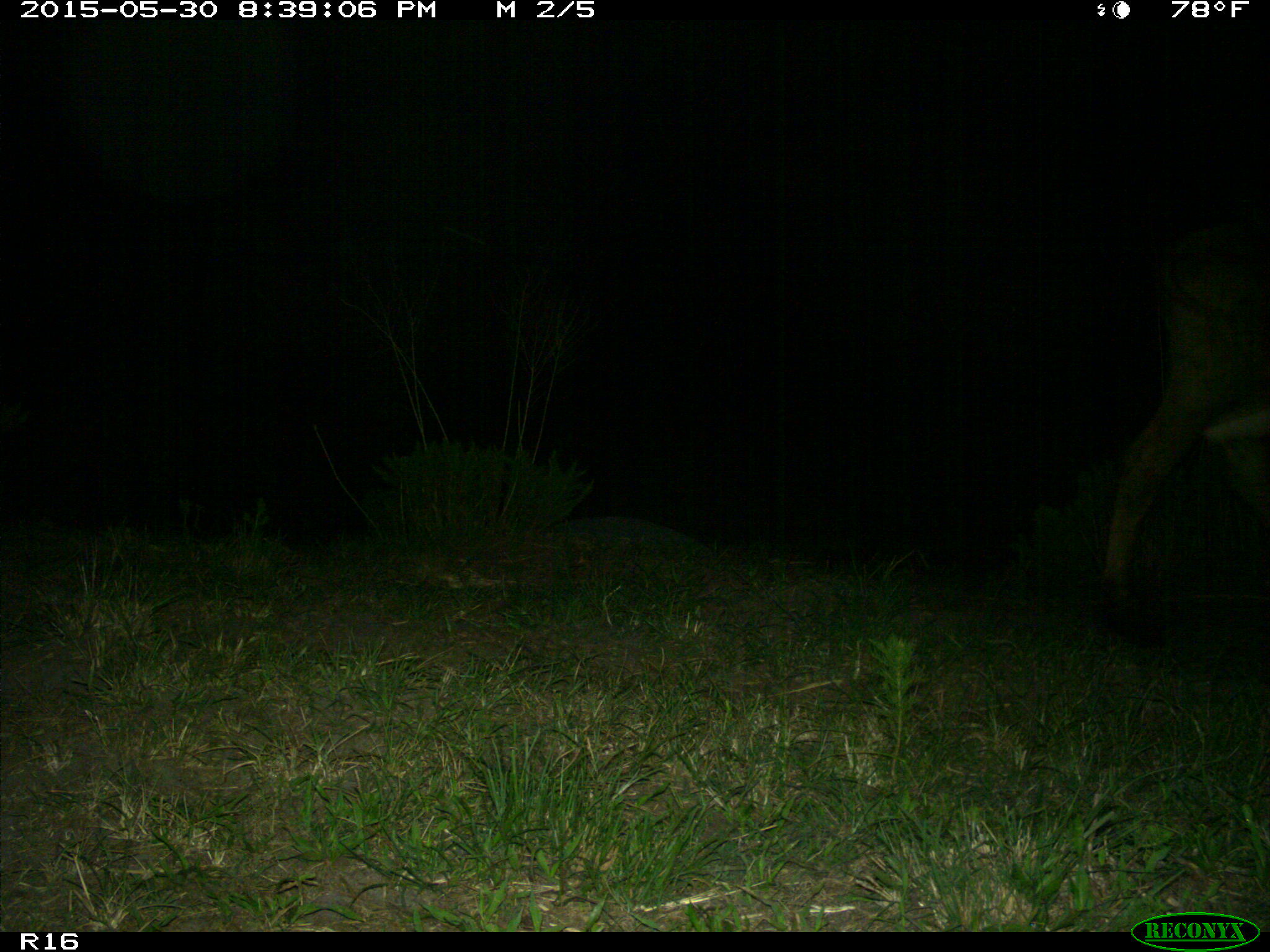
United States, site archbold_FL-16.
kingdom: Animalia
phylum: Chordata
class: Mammalia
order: Artiodactyla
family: Bovidae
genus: Bos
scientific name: Bos taurus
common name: domestic cow